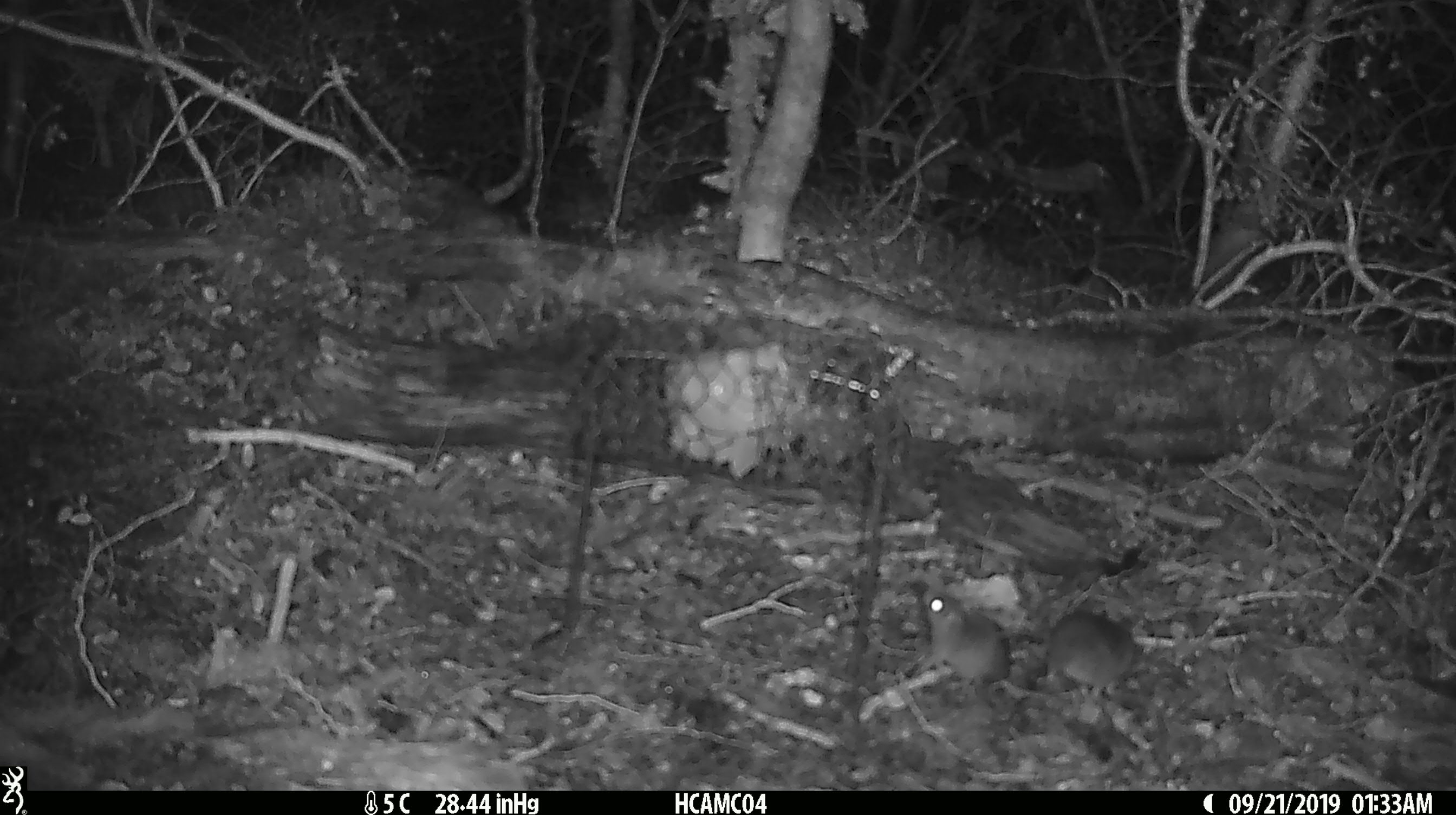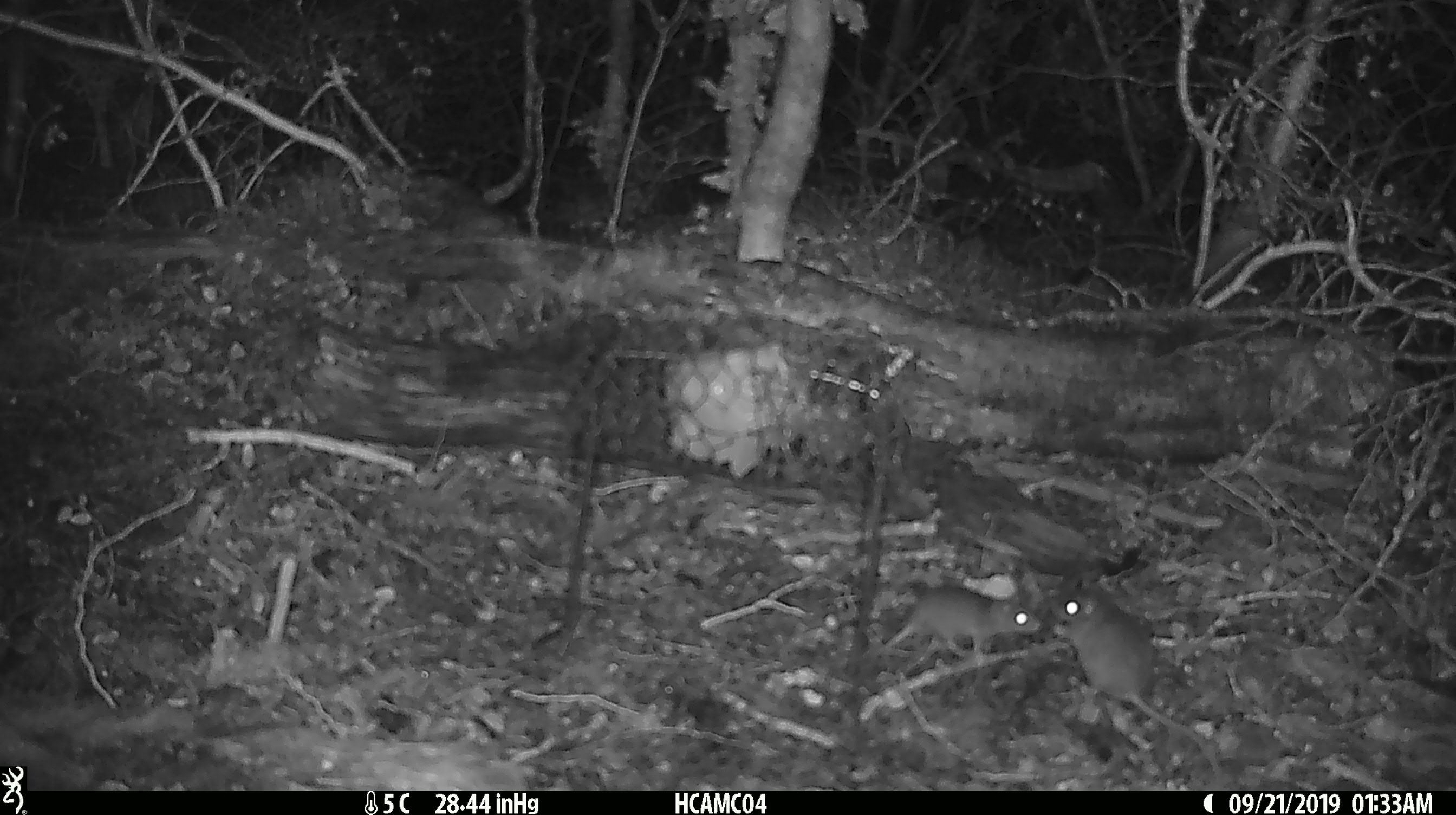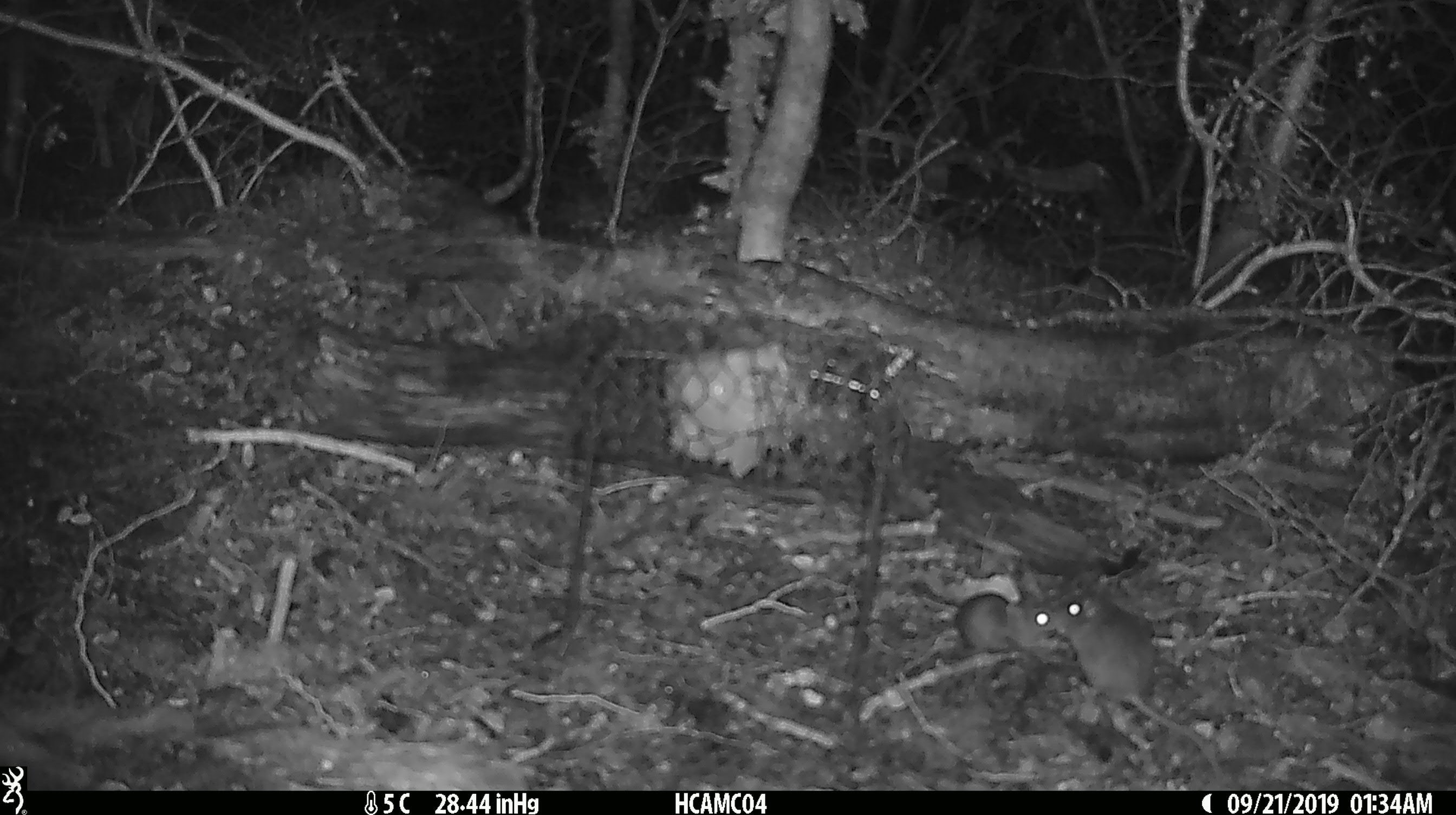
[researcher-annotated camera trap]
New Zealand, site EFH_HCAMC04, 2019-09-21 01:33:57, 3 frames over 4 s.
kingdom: Animalia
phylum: Chordata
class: Mammalia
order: Rodentia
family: Muridae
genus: Mus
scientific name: Mus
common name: mouse